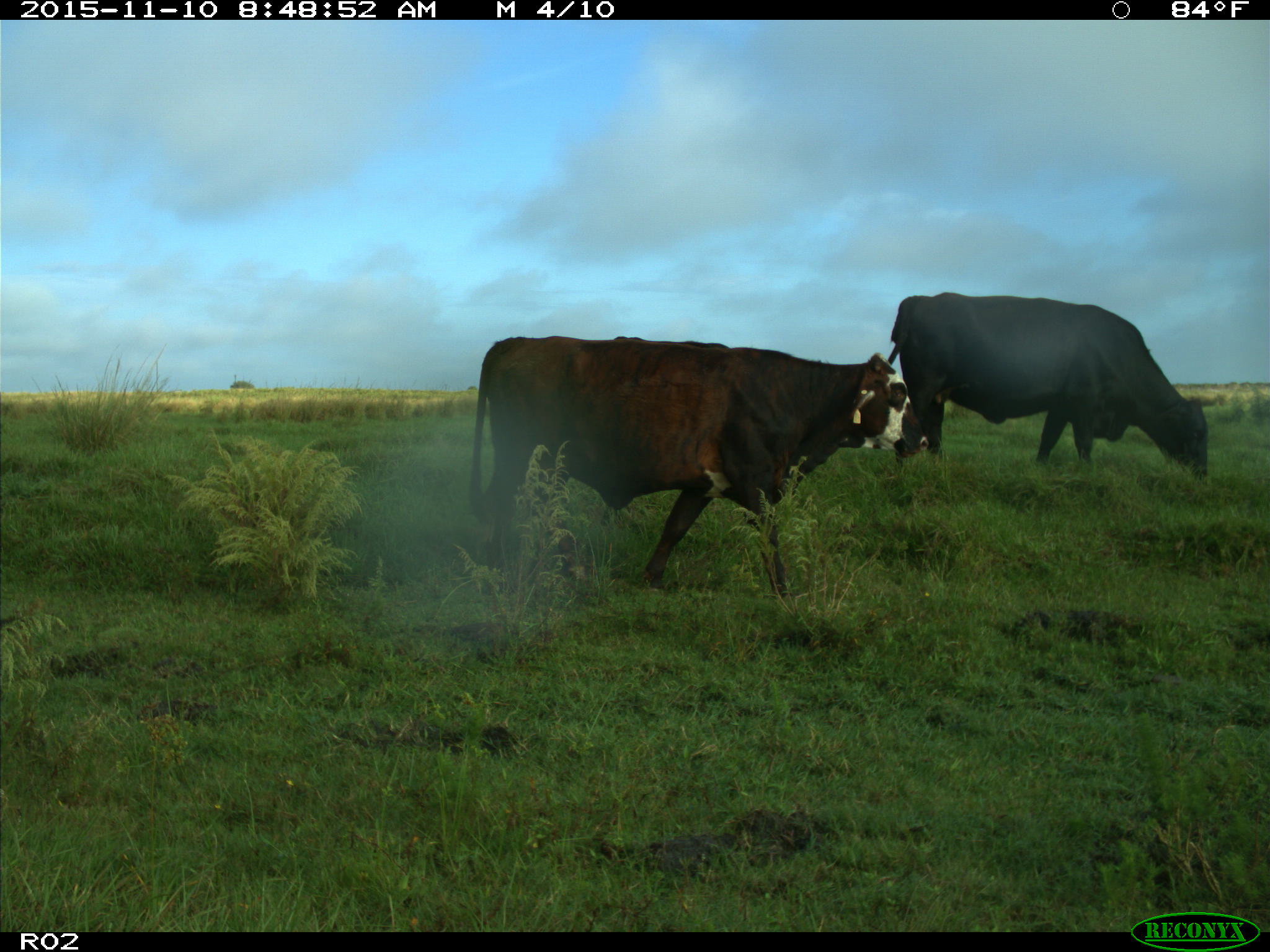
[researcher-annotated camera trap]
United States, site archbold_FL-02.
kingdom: Animalia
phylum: Chordata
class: Mammalia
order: Artiodactyla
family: Bovidae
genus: Bos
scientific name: Bos taurus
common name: domestic cow